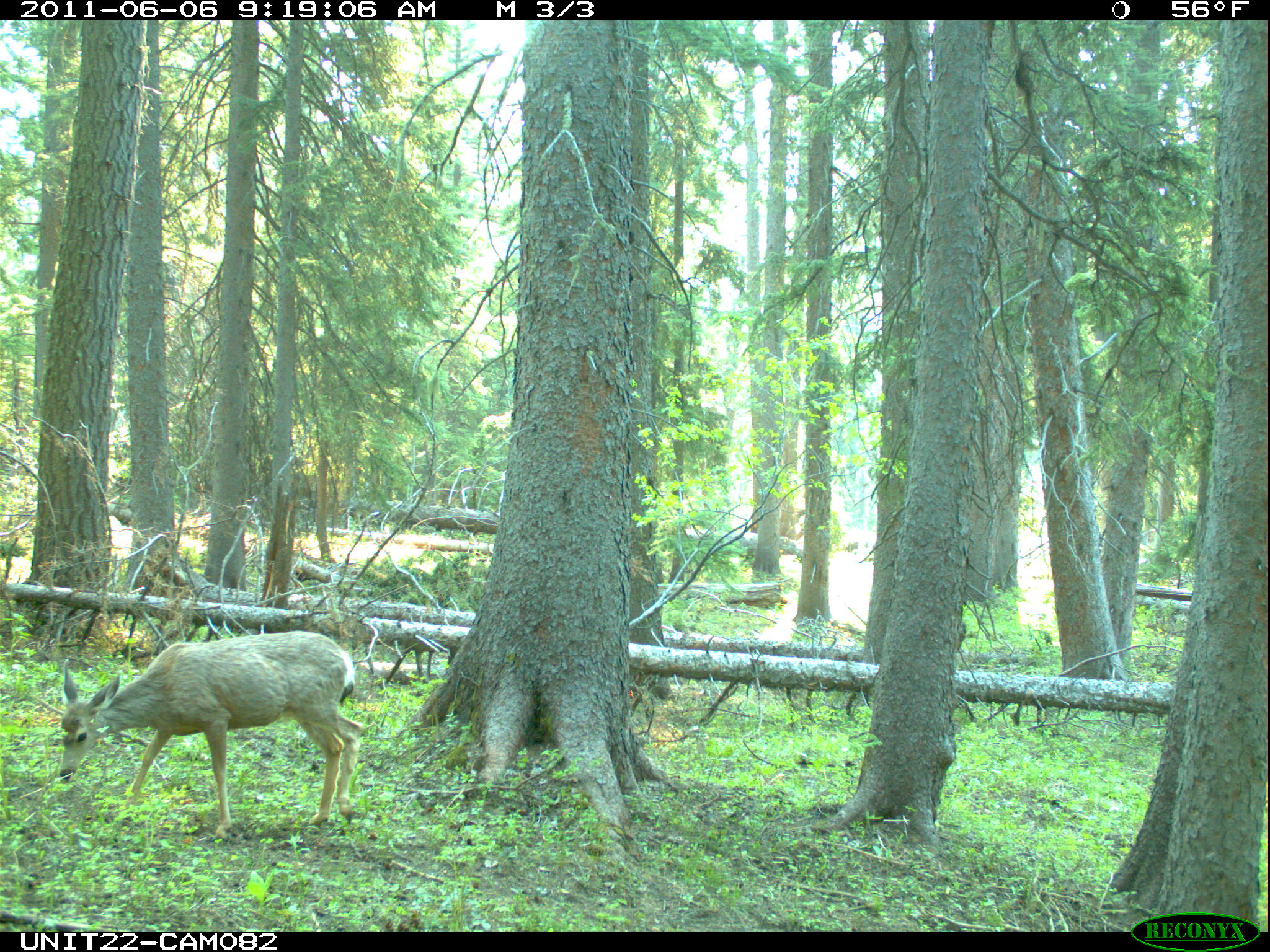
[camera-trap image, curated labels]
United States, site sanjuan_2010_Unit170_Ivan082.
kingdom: Animalia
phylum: Chordata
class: Mammalia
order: Artiodactyla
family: Cervidae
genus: Odocoileus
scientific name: Odocoileus hemionus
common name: mule deer